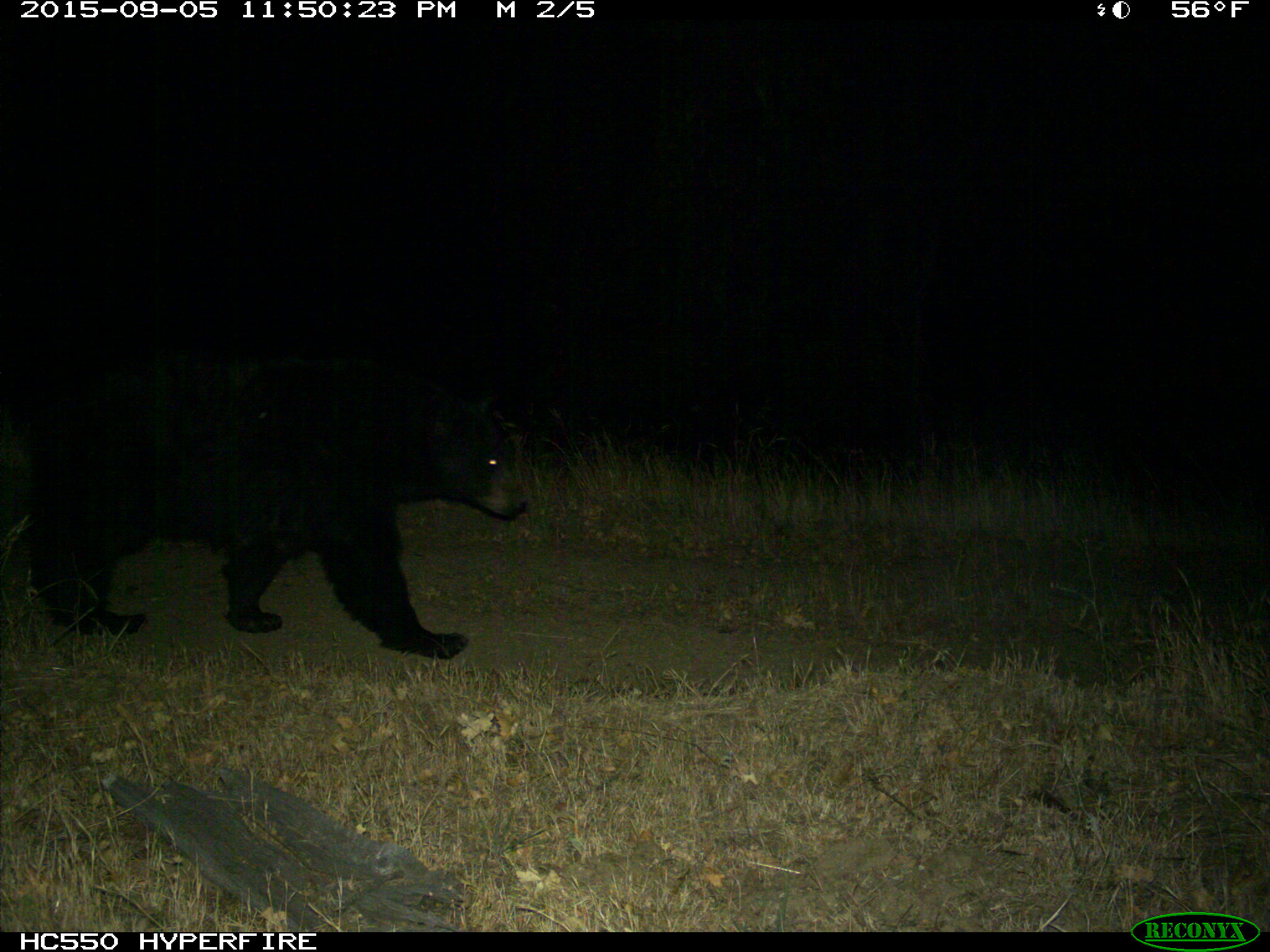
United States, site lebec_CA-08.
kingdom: Animalia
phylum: Chordata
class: Mammalia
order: Carnivora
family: Ursidae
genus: Ursus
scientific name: Ursus americanus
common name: american black bear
Ursus americanus (american black bear).